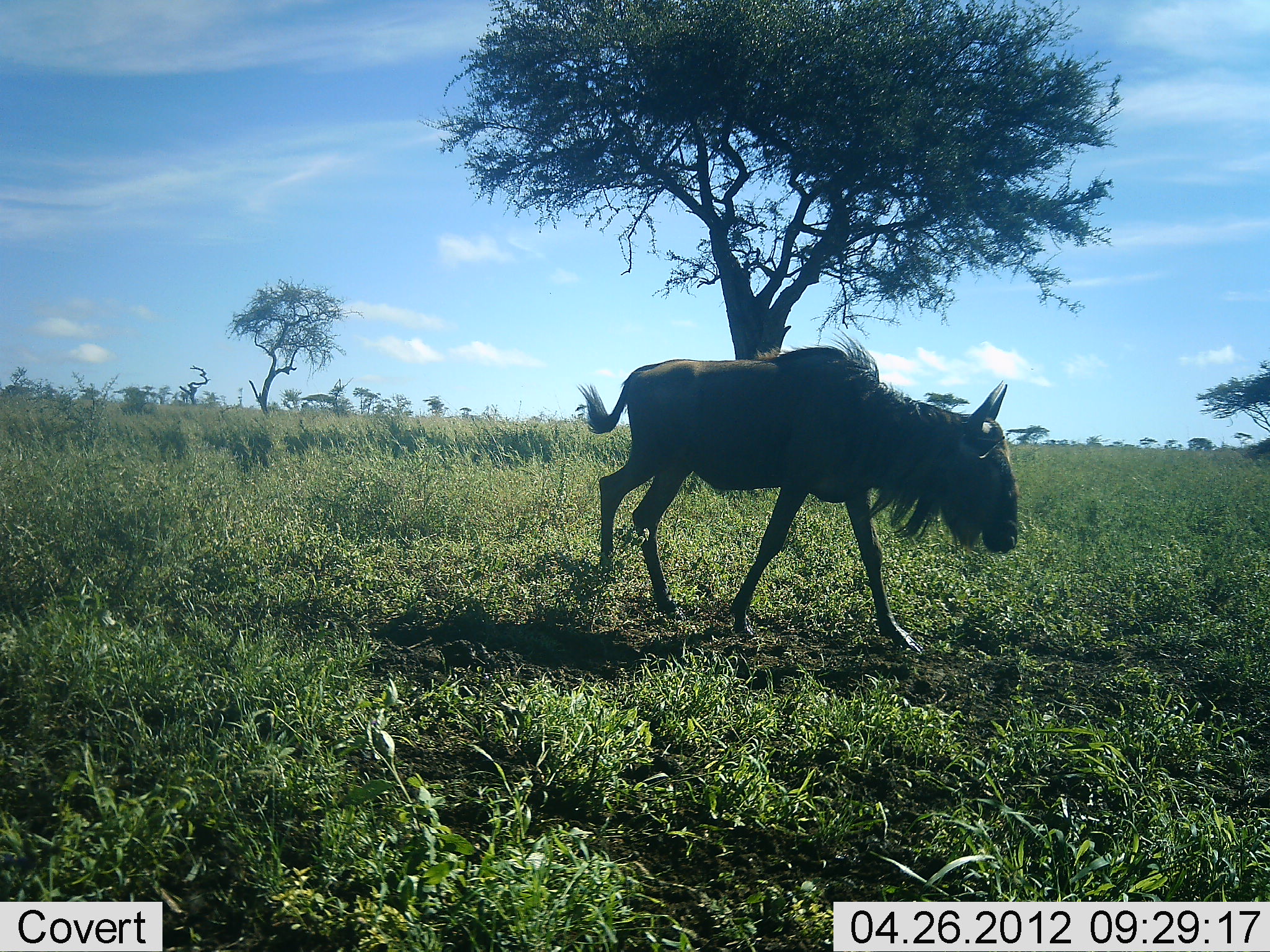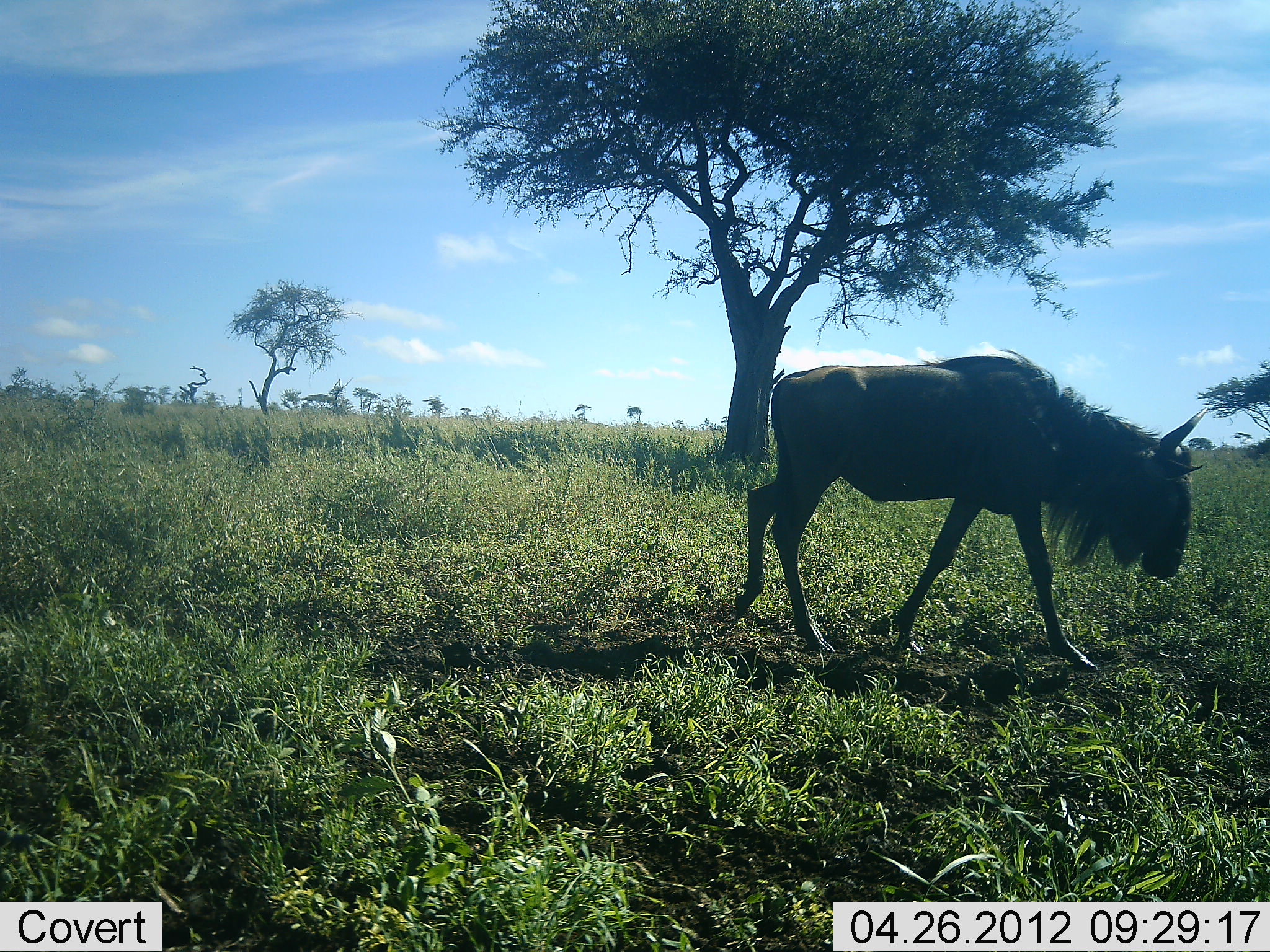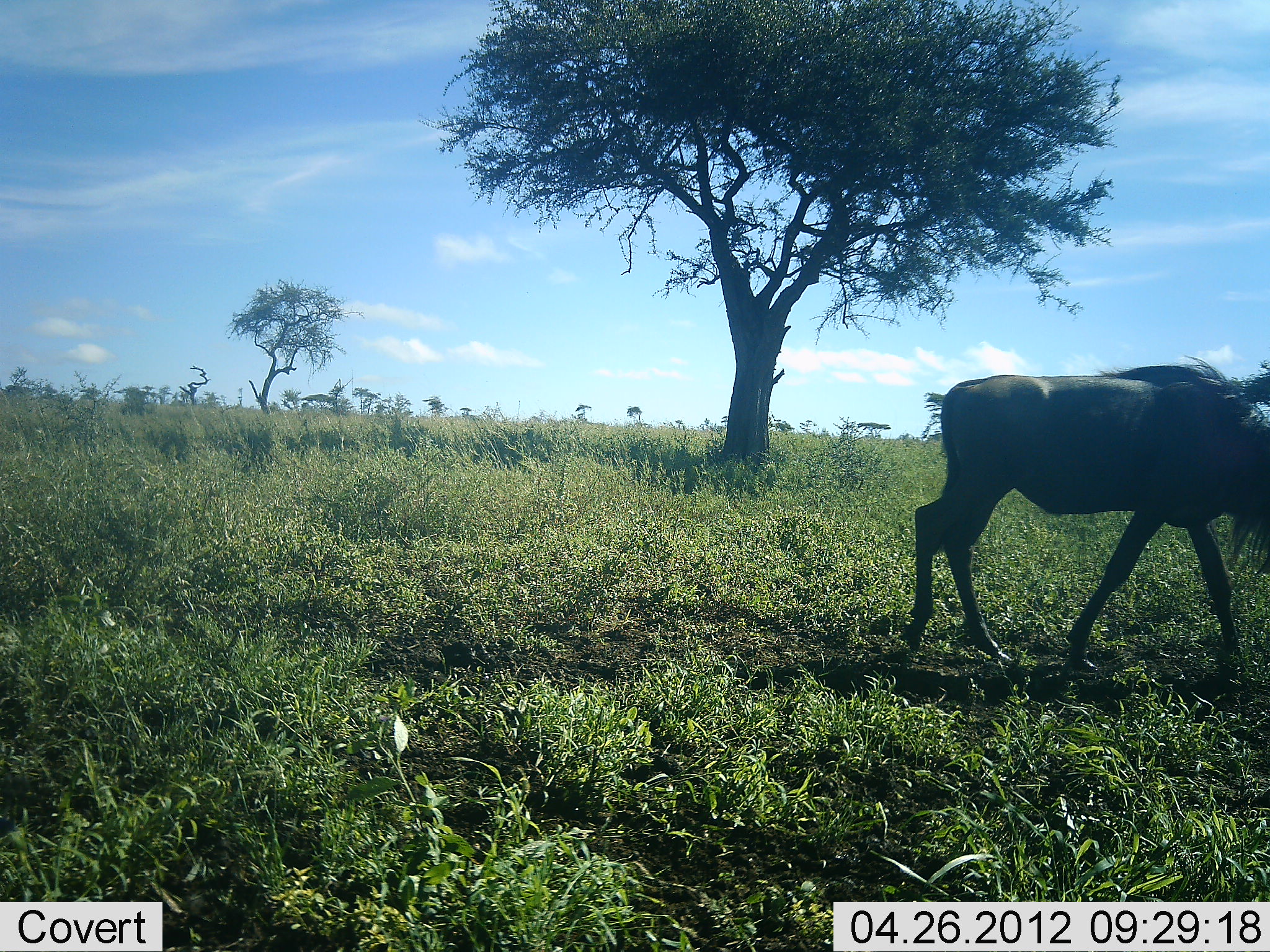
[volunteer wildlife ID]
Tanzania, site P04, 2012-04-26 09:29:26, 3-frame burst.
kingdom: Animalia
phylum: Chordata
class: Mammalia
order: Artiodactyla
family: Bovidae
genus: Connochaetes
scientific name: Connochaetes taurinus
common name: blue wildebeest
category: wildebeest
Wildebeest (blue wildebeest) (Connochaetes taurinus), count 1. Behavior (volunteer vote fractions): standing 3%, resting 0%, moving 97%, interacting 0%. Young present (vote fraction): 0%. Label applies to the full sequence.